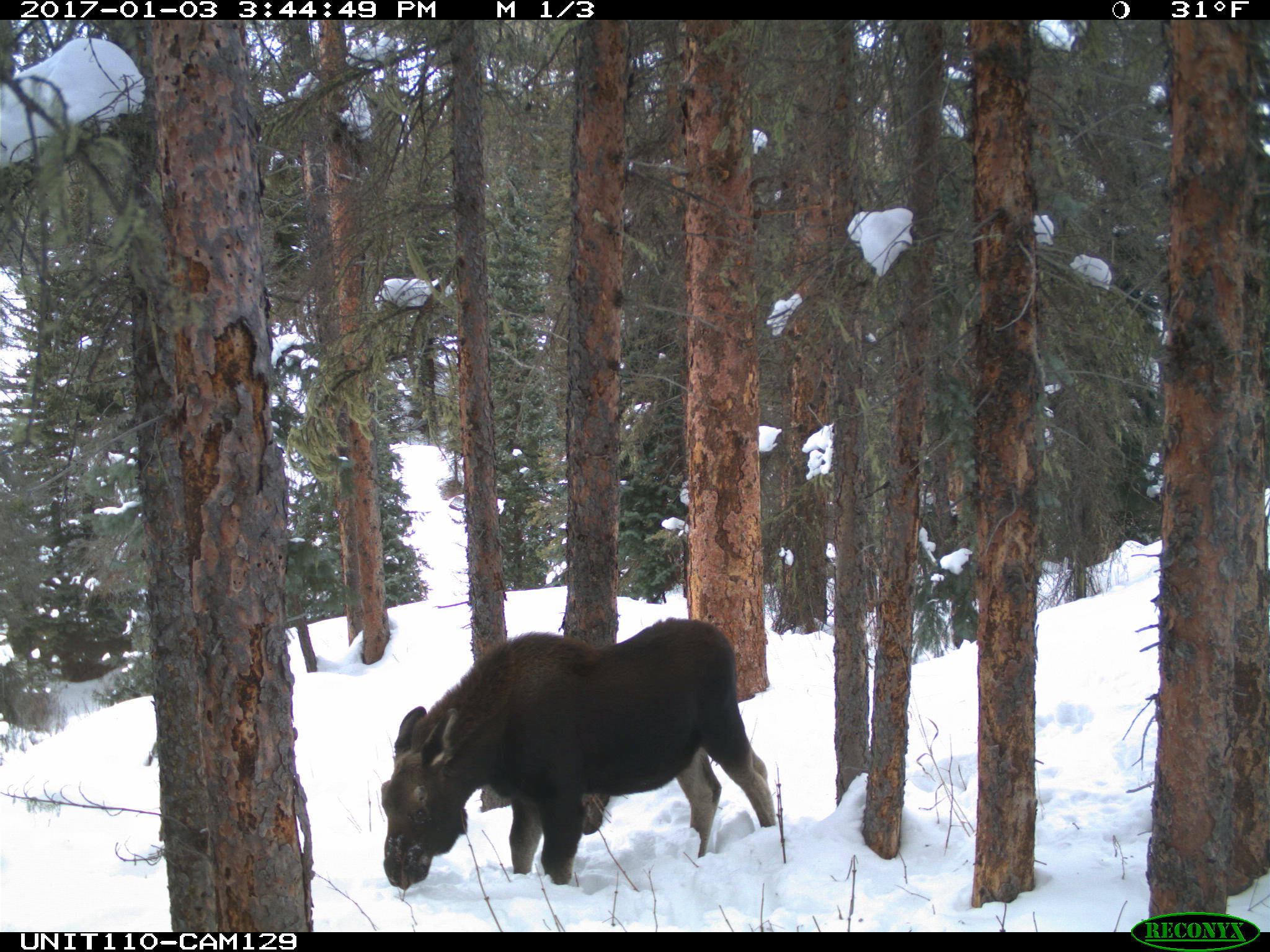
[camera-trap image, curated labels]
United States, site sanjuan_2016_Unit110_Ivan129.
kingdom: Animalia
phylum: Chordata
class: Mammalia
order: Artiodactyla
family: Cervidae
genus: Alces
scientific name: Alces alces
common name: moose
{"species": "Alces alces (moose)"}